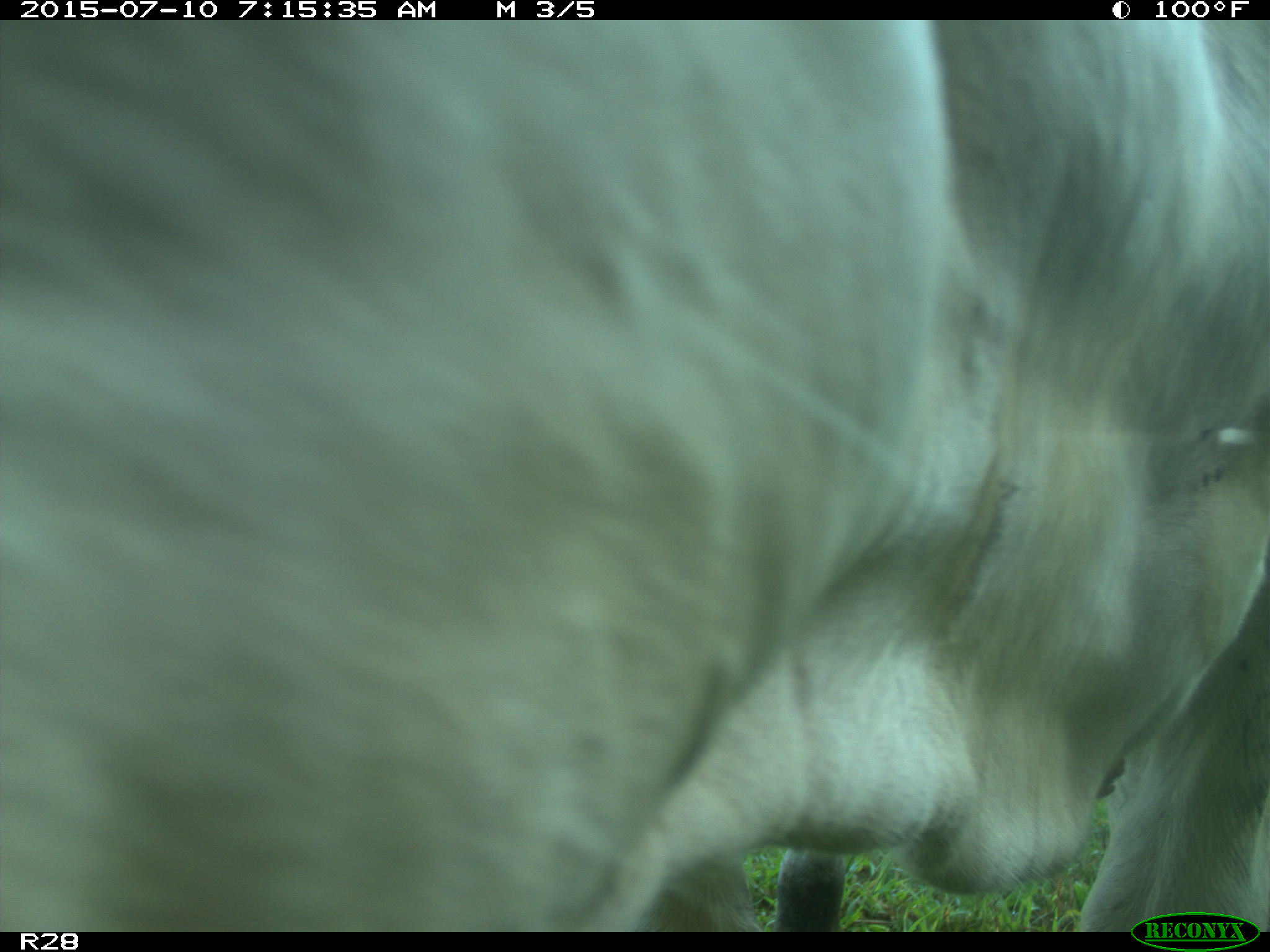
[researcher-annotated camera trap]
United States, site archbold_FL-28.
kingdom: Animalia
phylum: Chordata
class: Mammalia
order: Artiodactyla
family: Bovidae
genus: Bos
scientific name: Bos taurus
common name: domestic cow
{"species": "Bos taurus (domestic cow)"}